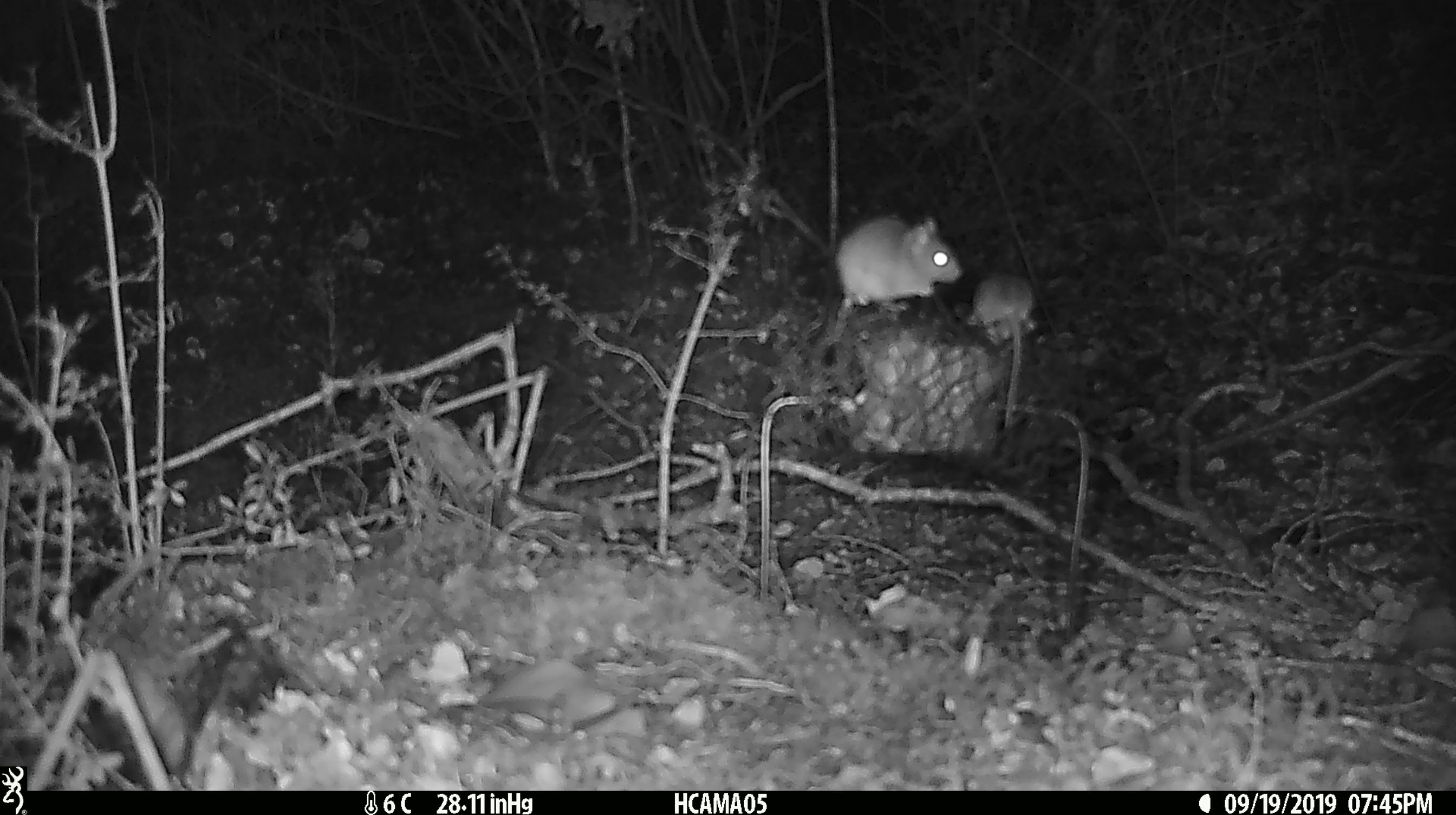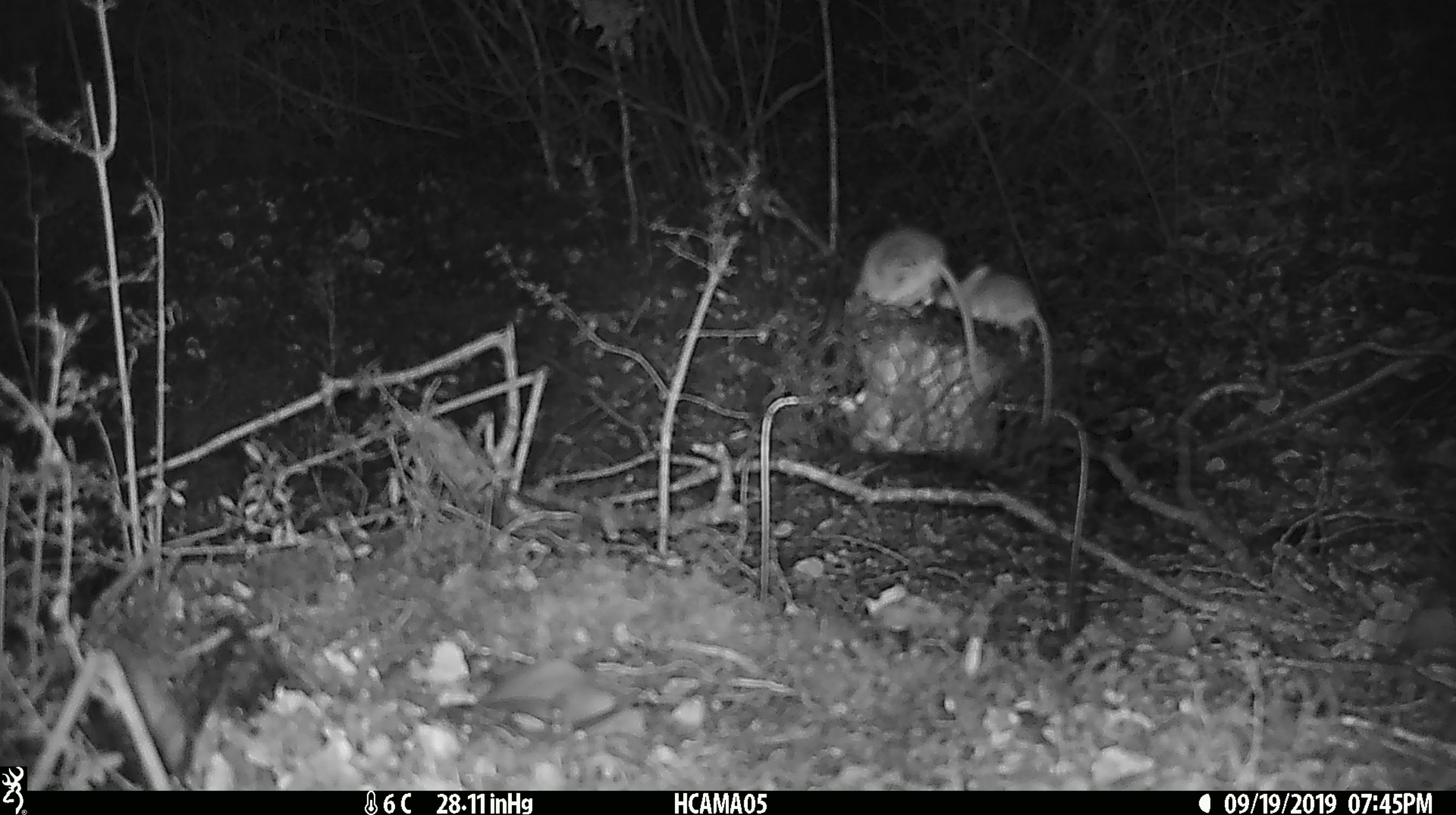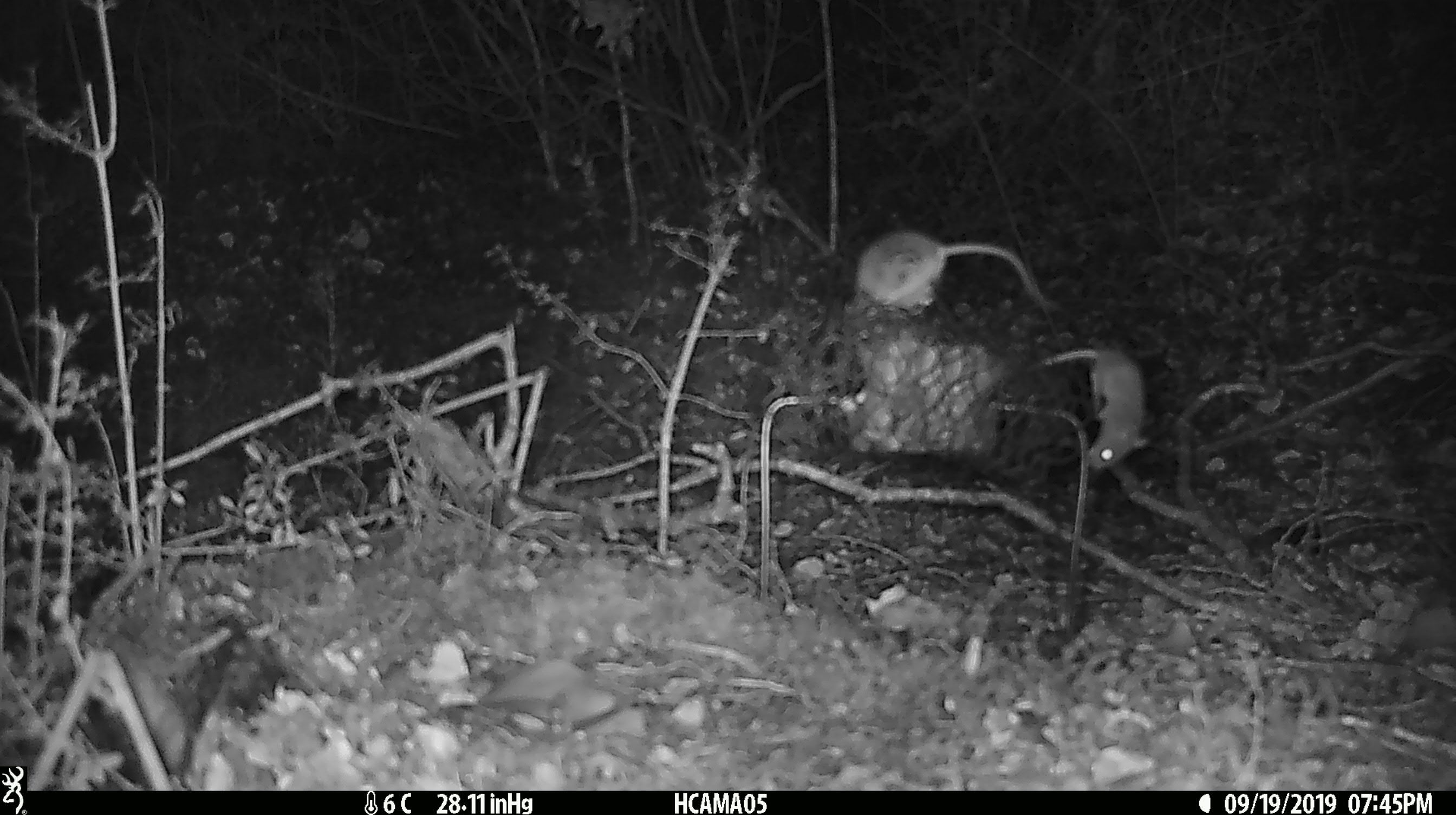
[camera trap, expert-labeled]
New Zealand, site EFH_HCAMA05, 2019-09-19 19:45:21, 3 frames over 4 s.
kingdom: Animalia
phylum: Chordata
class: Mammalia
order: Rodentia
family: Muridae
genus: Mus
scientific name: Mus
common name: mouse